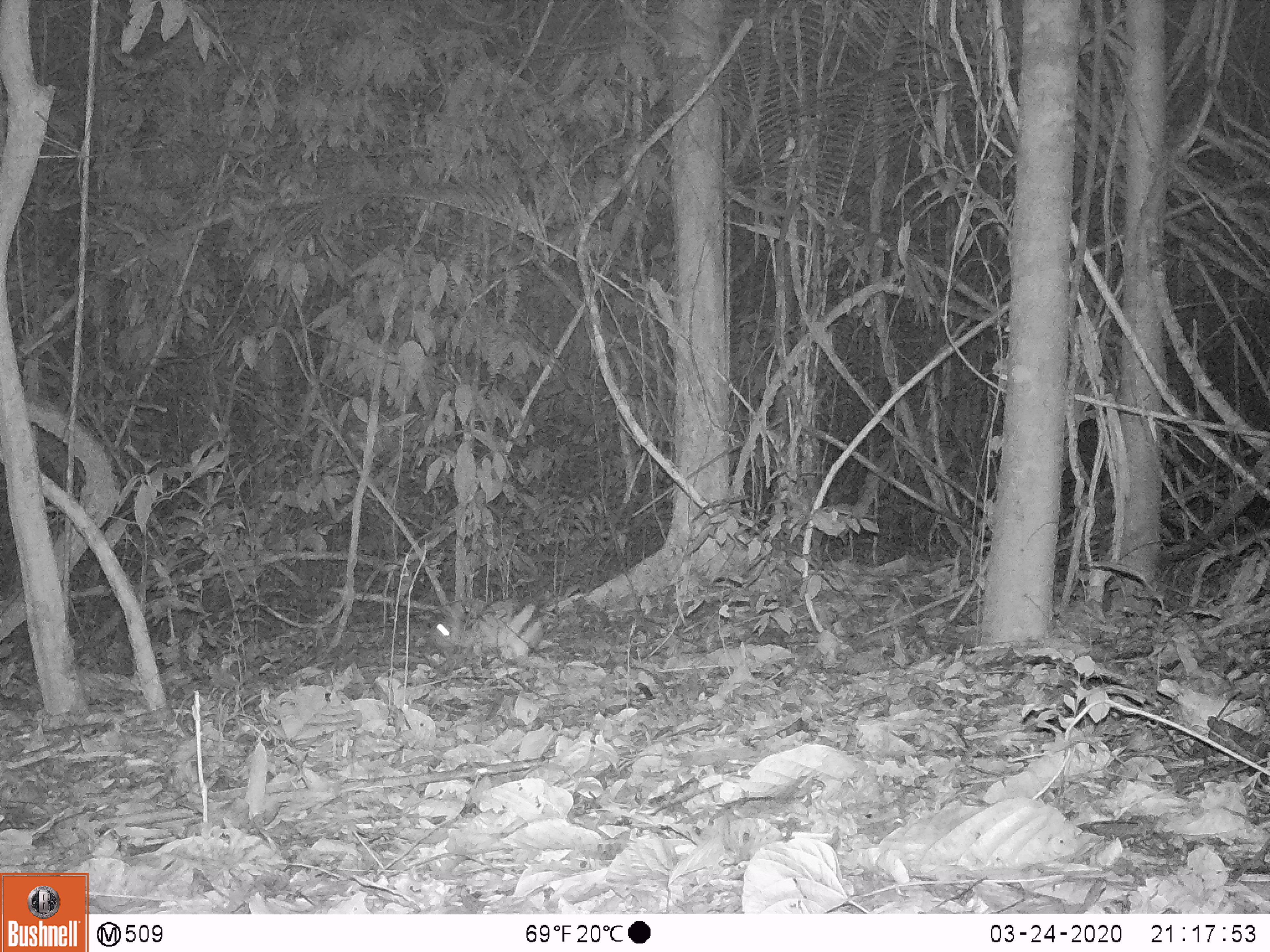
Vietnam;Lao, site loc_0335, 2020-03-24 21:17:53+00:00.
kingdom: Animalia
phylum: Chordata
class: Mammalia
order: Lagomorpha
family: Leporidae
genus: Nesolagus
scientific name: Nesolagus timminsi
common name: annamite striped rabbit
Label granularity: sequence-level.